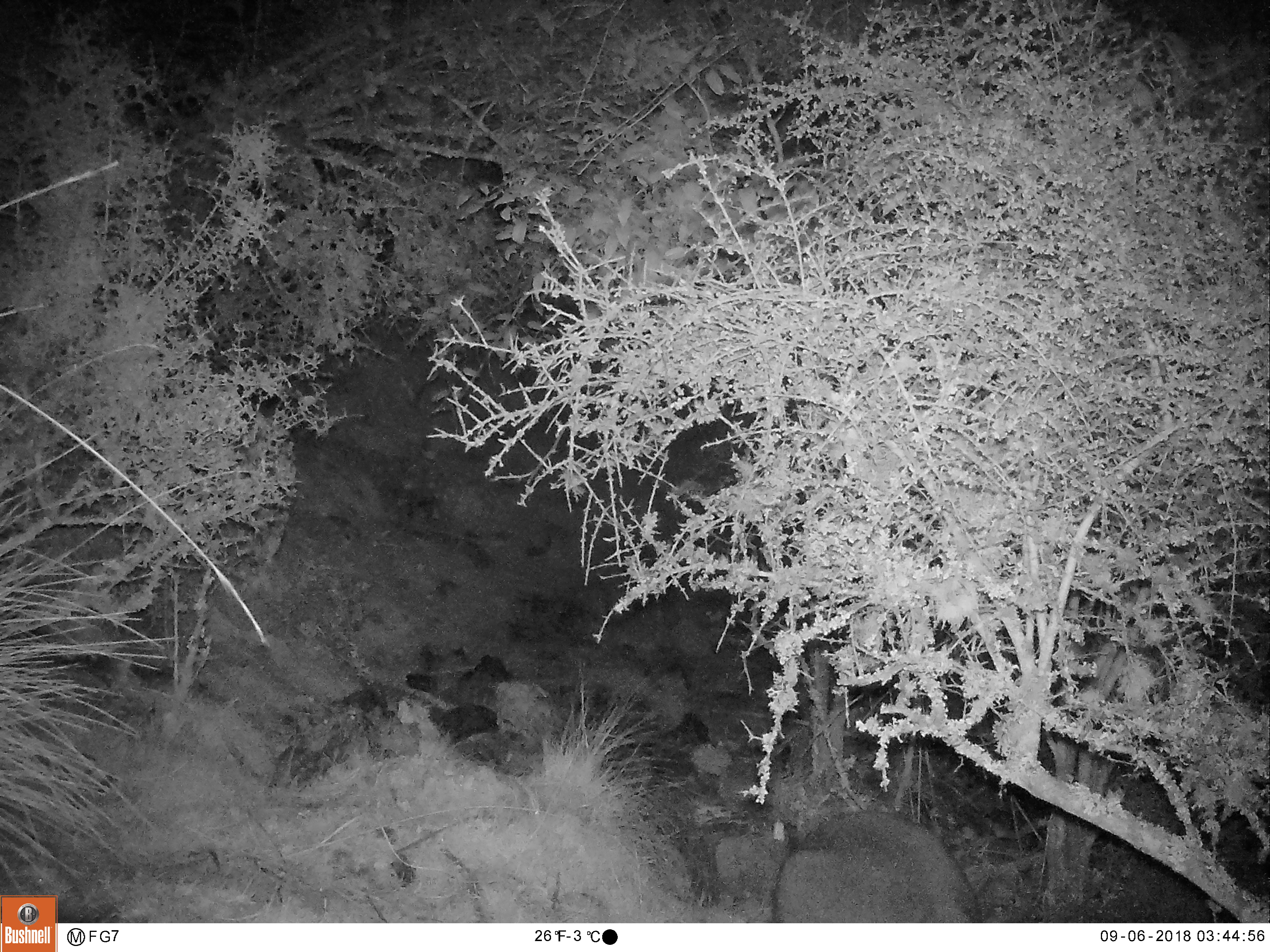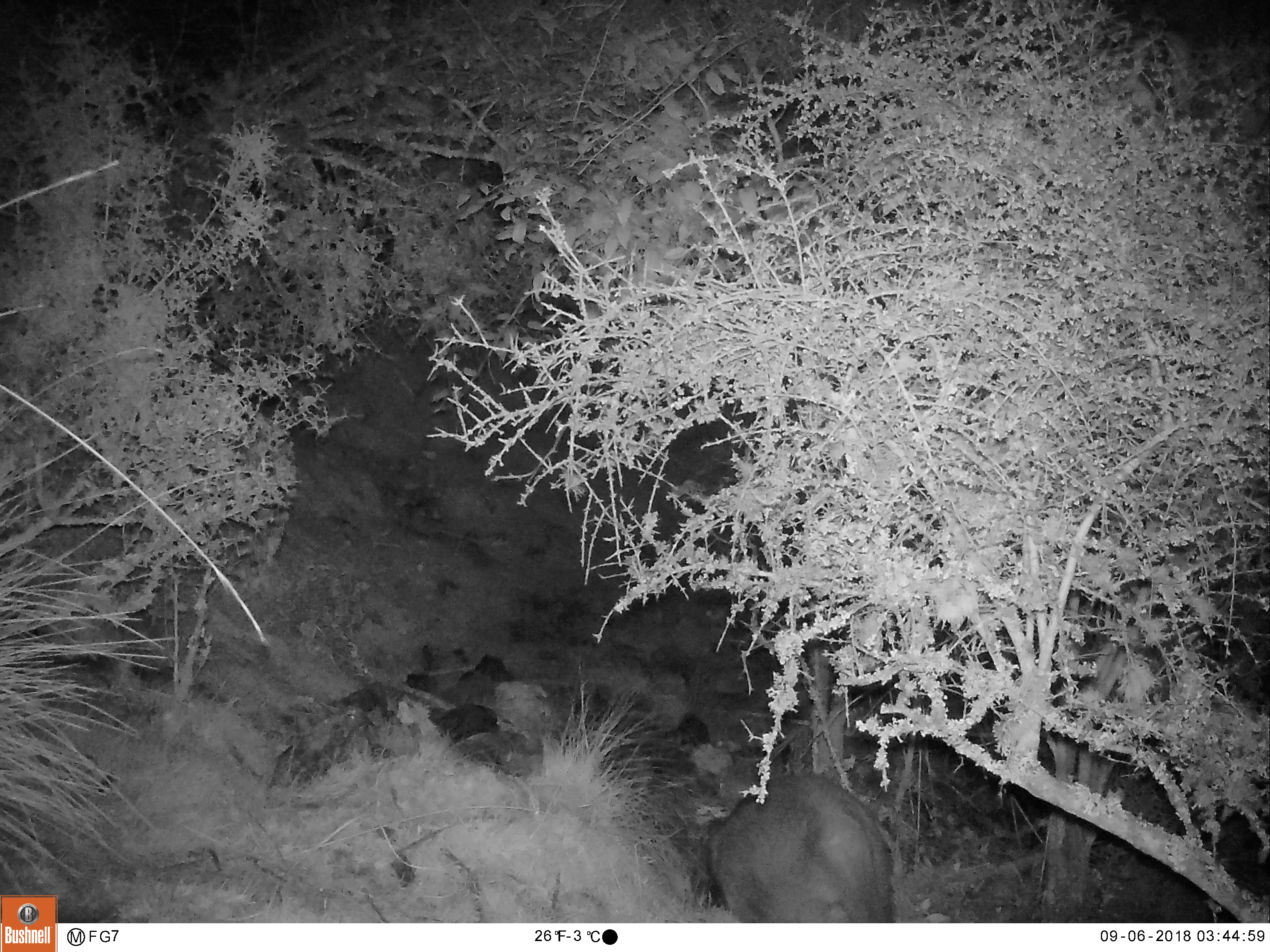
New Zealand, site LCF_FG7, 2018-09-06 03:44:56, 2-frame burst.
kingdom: Animalia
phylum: Chordata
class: Mammalia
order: Diprotodontia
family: Macropodidae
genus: Notamacropus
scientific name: Notamacropus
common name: wallaby